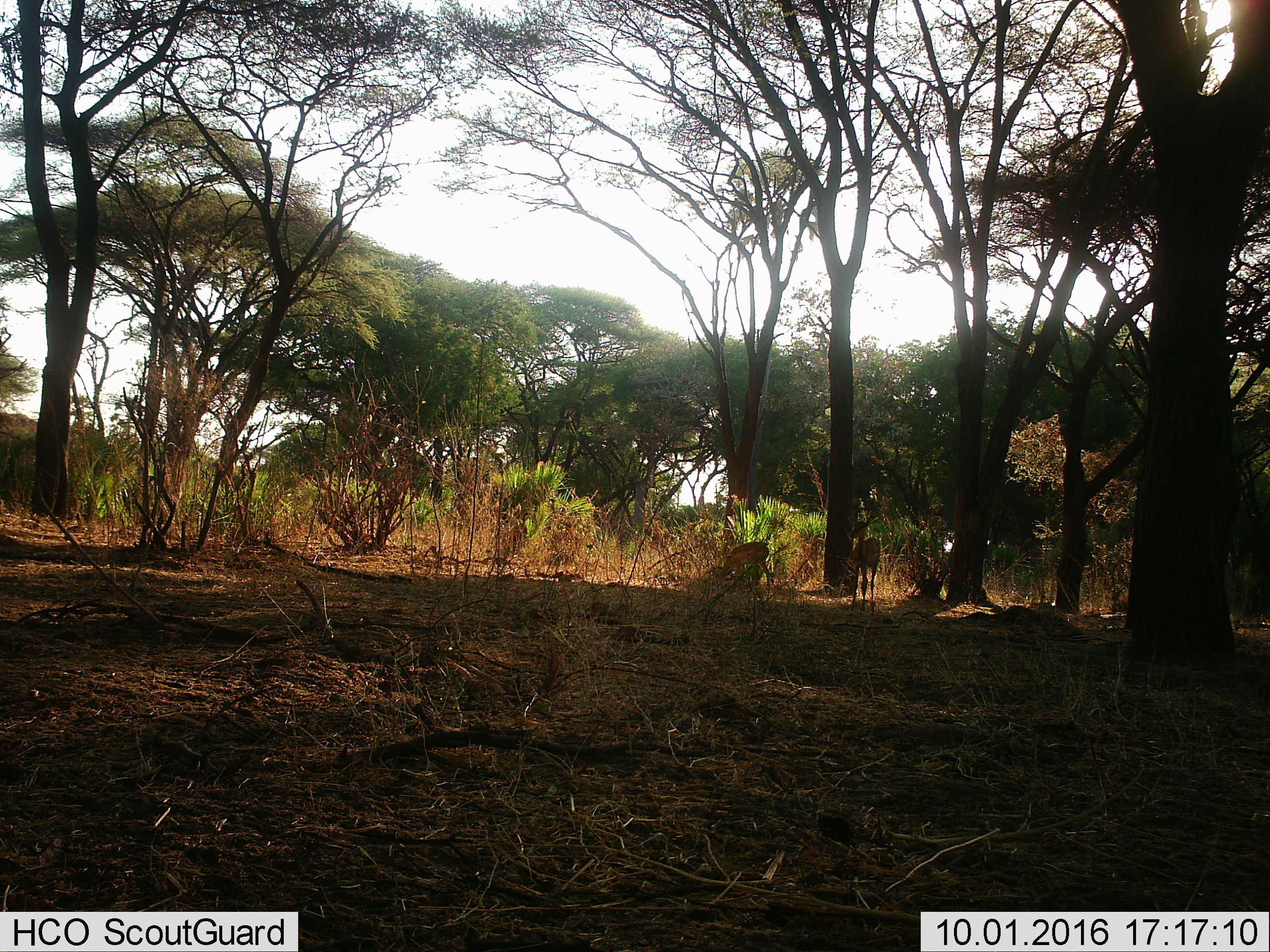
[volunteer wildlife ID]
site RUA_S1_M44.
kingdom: Animalia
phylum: Chordata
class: Mammalia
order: Artiodactyla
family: Bovidae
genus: Aepyceros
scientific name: Aepyceros melampus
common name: impala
Impala (Aepyceros melampus), count 2. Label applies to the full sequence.